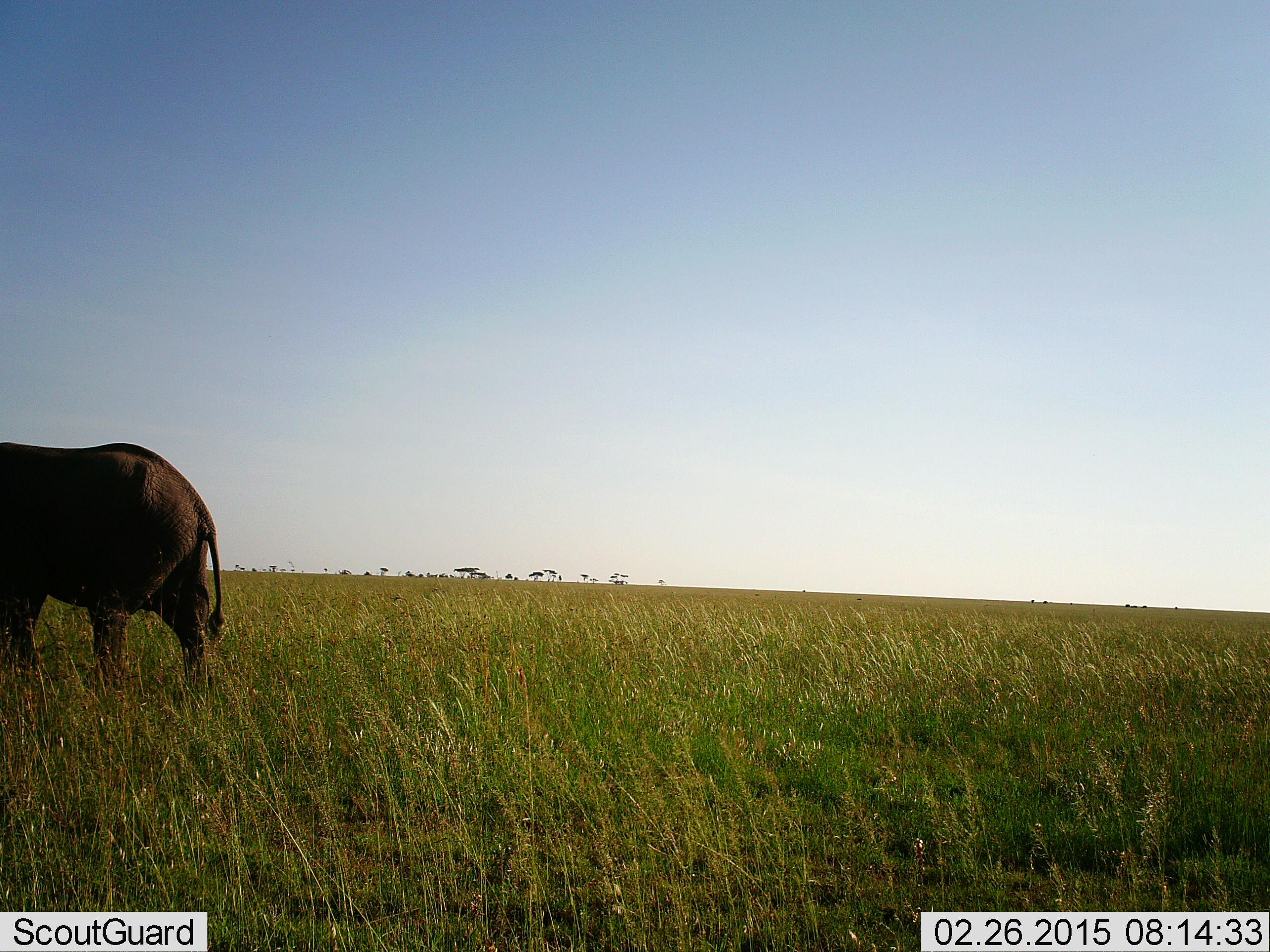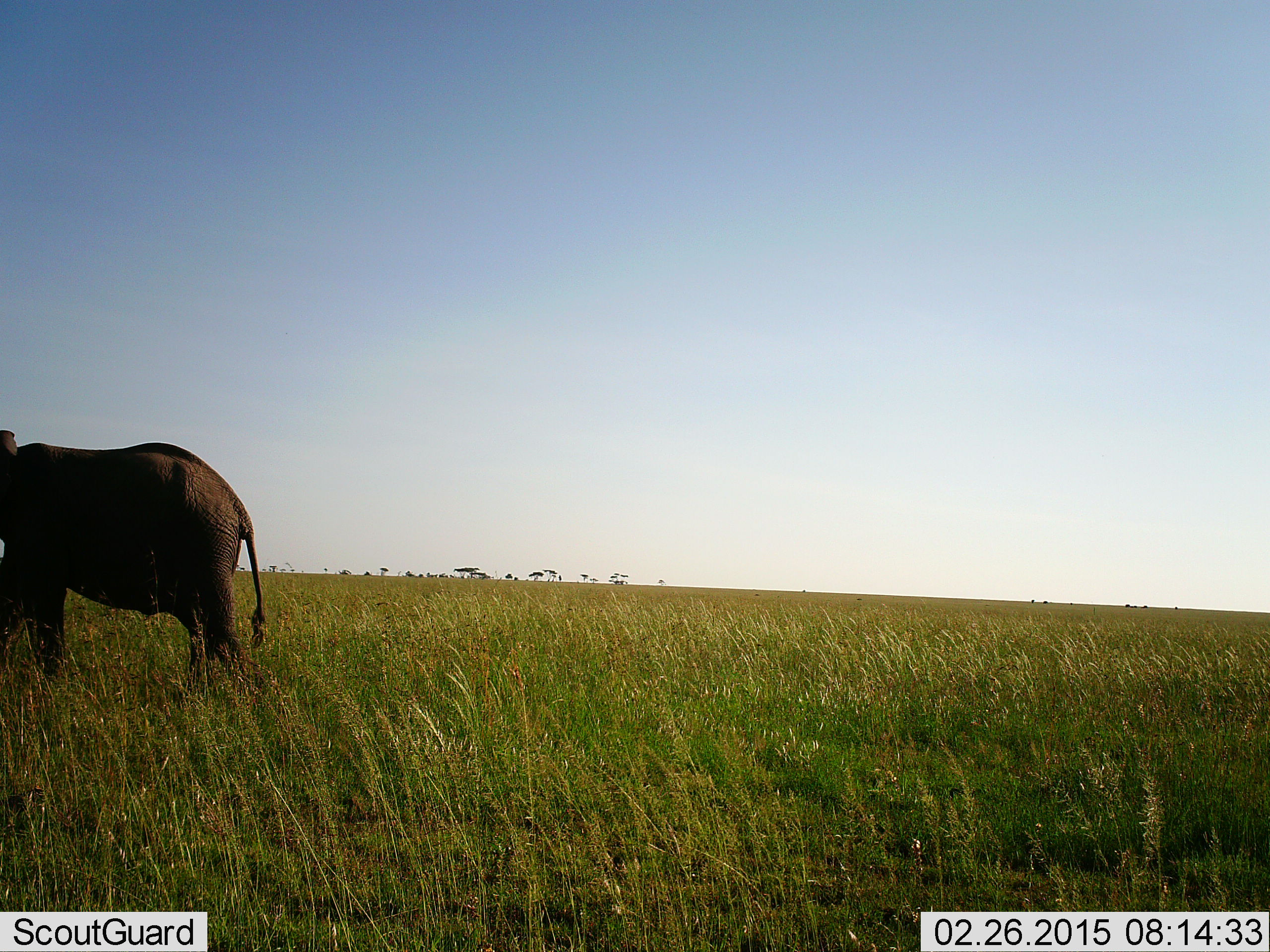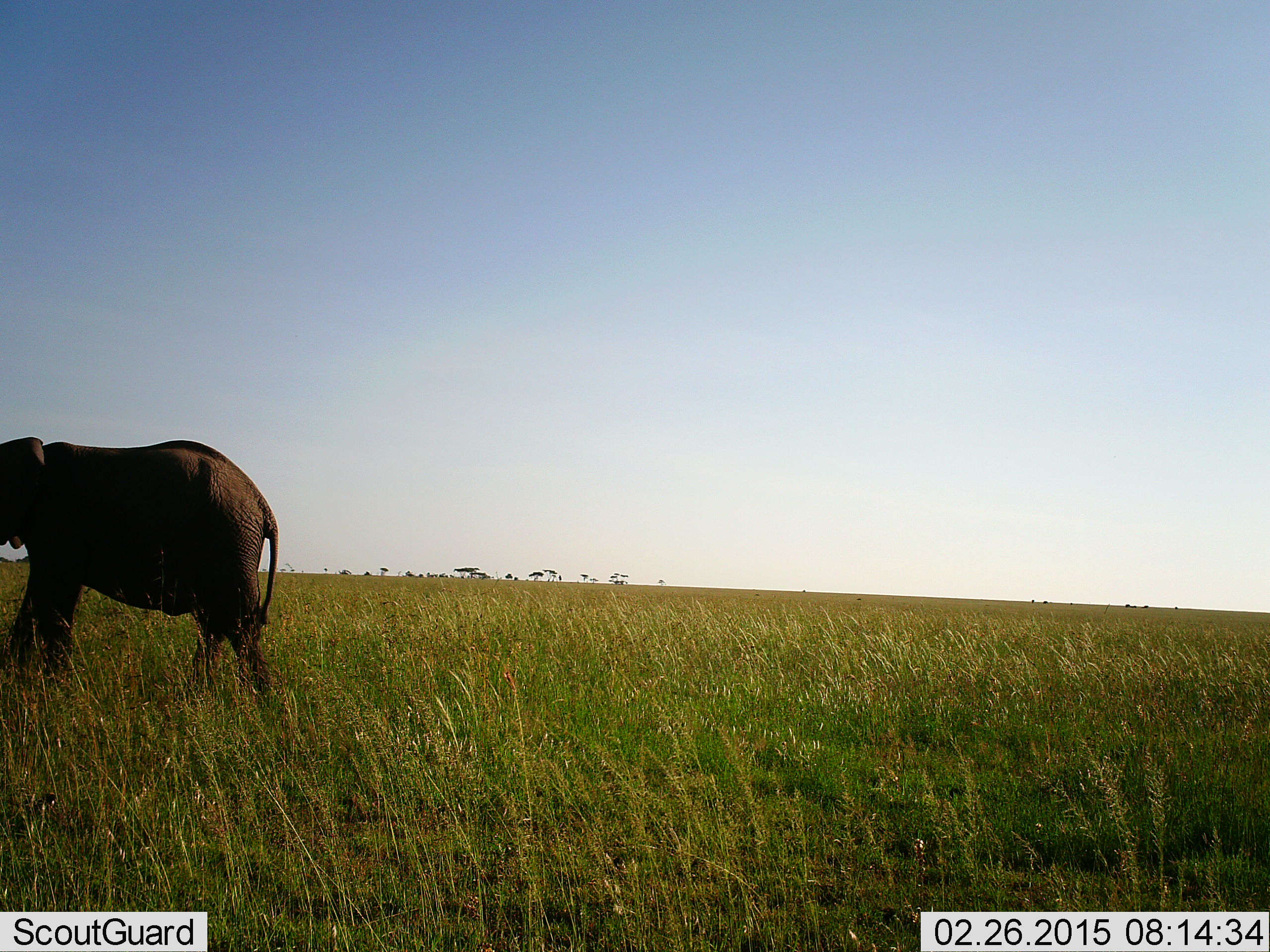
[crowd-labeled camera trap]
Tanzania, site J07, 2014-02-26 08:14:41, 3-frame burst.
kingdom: Animalia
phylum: Chordata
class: Mammalia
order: Proboscidea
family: Elephantidae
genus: Loxodonta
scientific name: Loxodonta africana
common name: african bush elephant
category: elephant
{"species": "elephant (african bush elephant) (Loxodonta africana)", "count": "1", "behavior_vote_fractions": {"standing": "20%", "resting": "0%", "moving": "80%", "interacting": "0%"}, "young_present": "0%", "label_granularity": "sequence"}